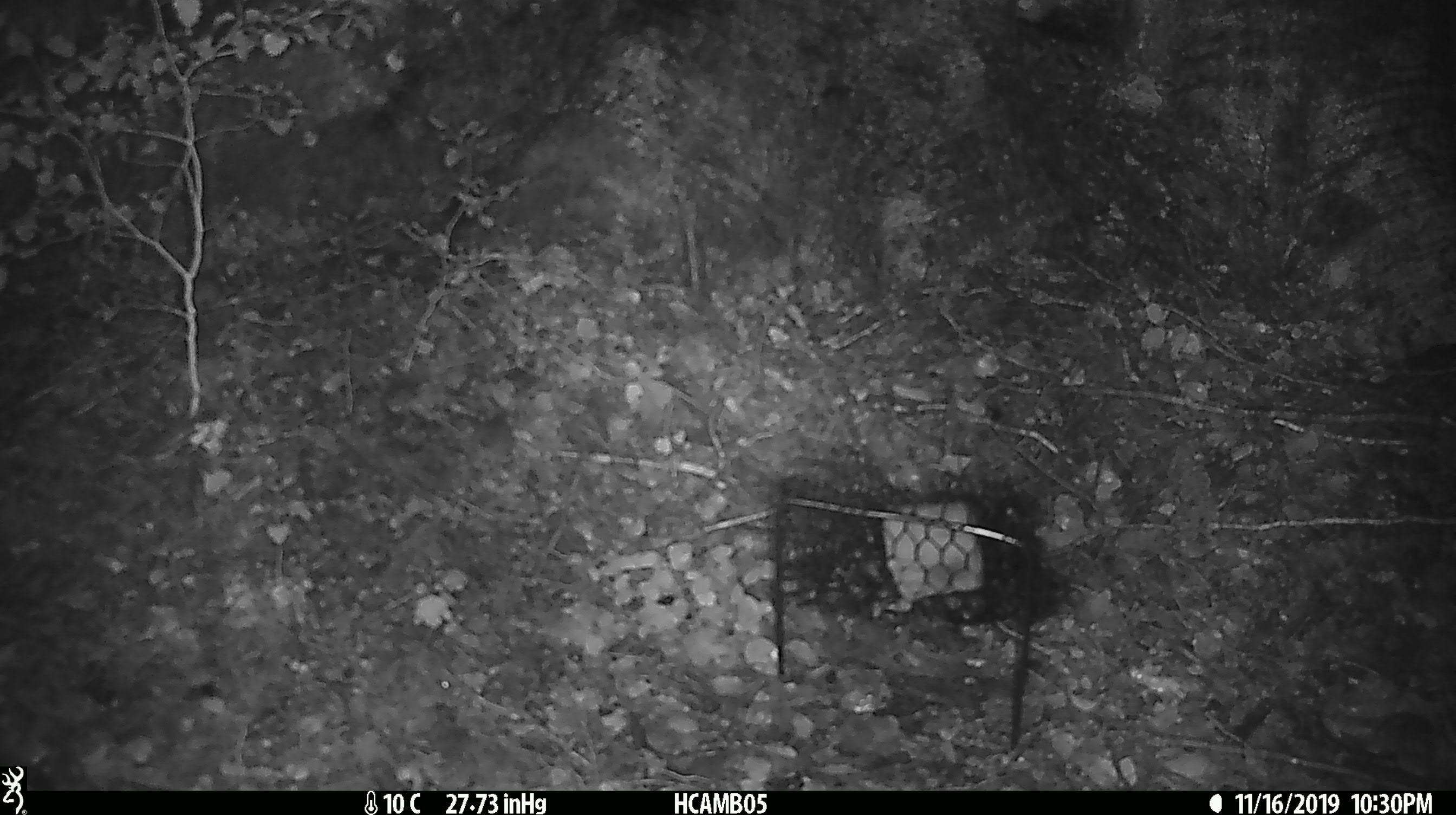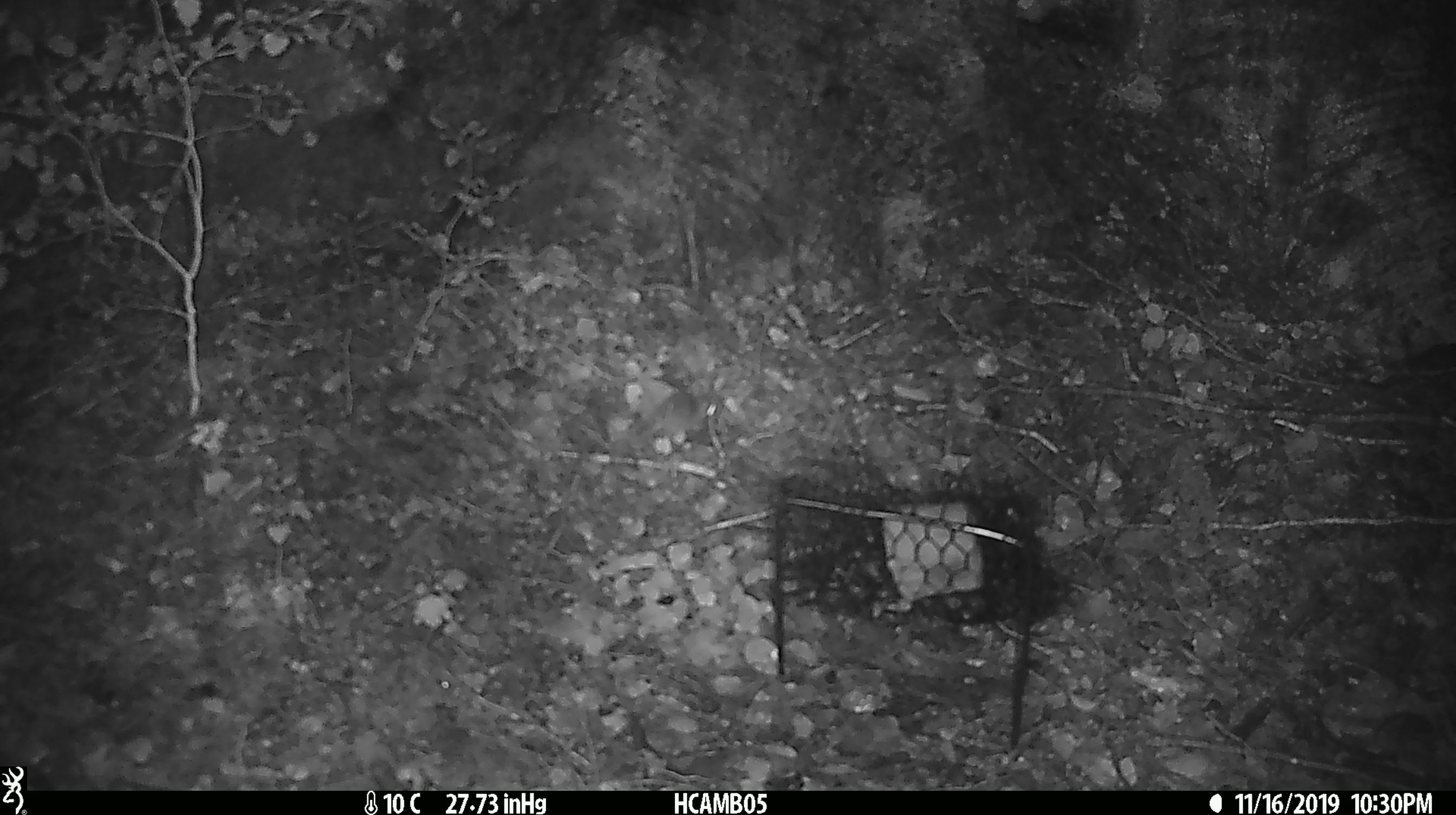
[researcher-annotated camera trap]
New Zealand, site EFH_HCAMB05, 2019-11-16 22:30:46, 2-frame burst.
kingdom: Animalia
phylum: Chordata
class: Mammalia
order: Rodentia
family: Muridae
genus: Mus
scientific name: Mus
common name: mouse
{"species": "mouse (Mus)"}